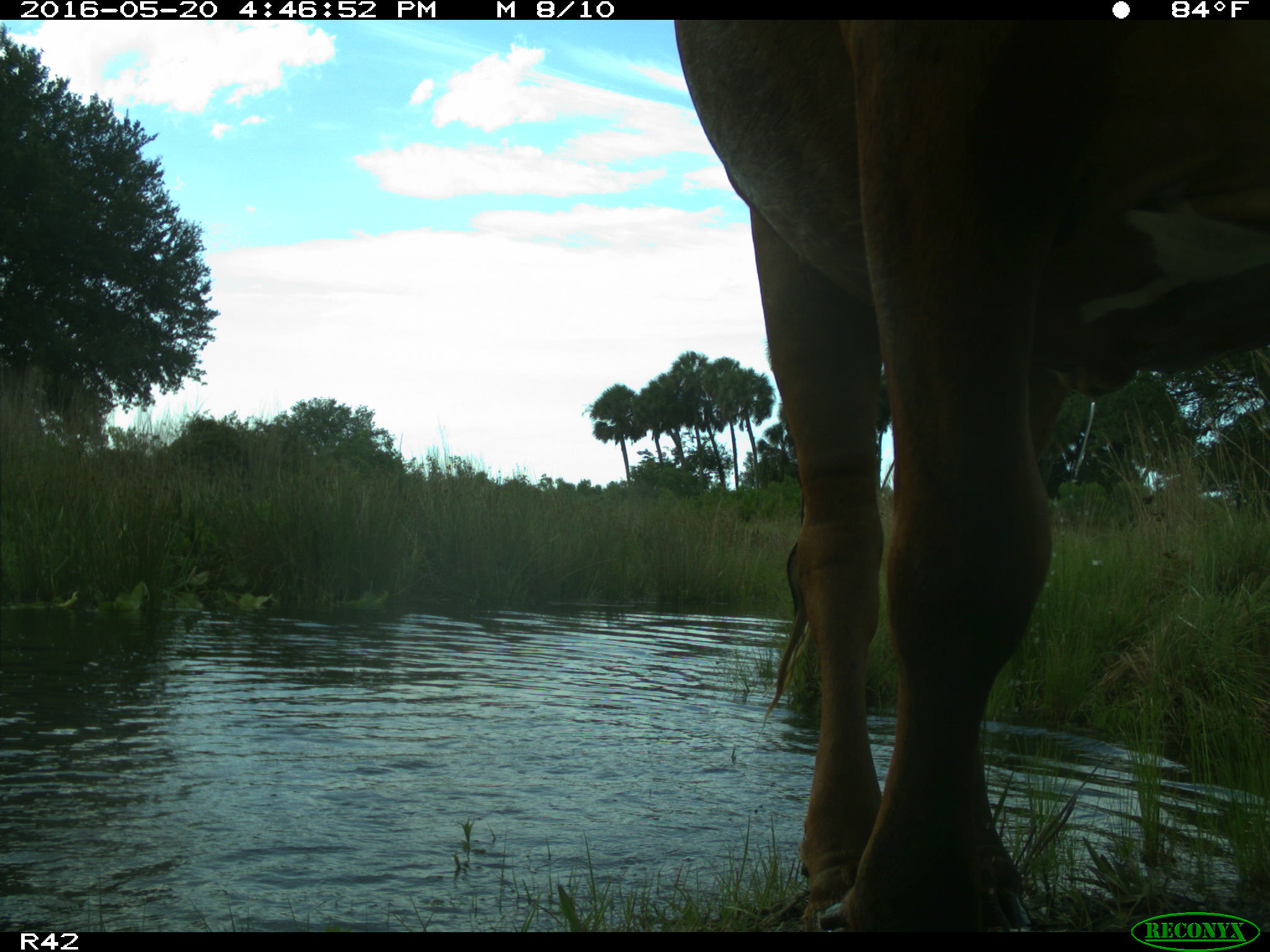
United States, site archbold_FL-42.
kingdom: Animalia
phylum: Chordata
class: Mammalia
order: Artiodactyla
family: Bovidae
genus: Bos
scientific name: Bos taurus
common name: domestic cow